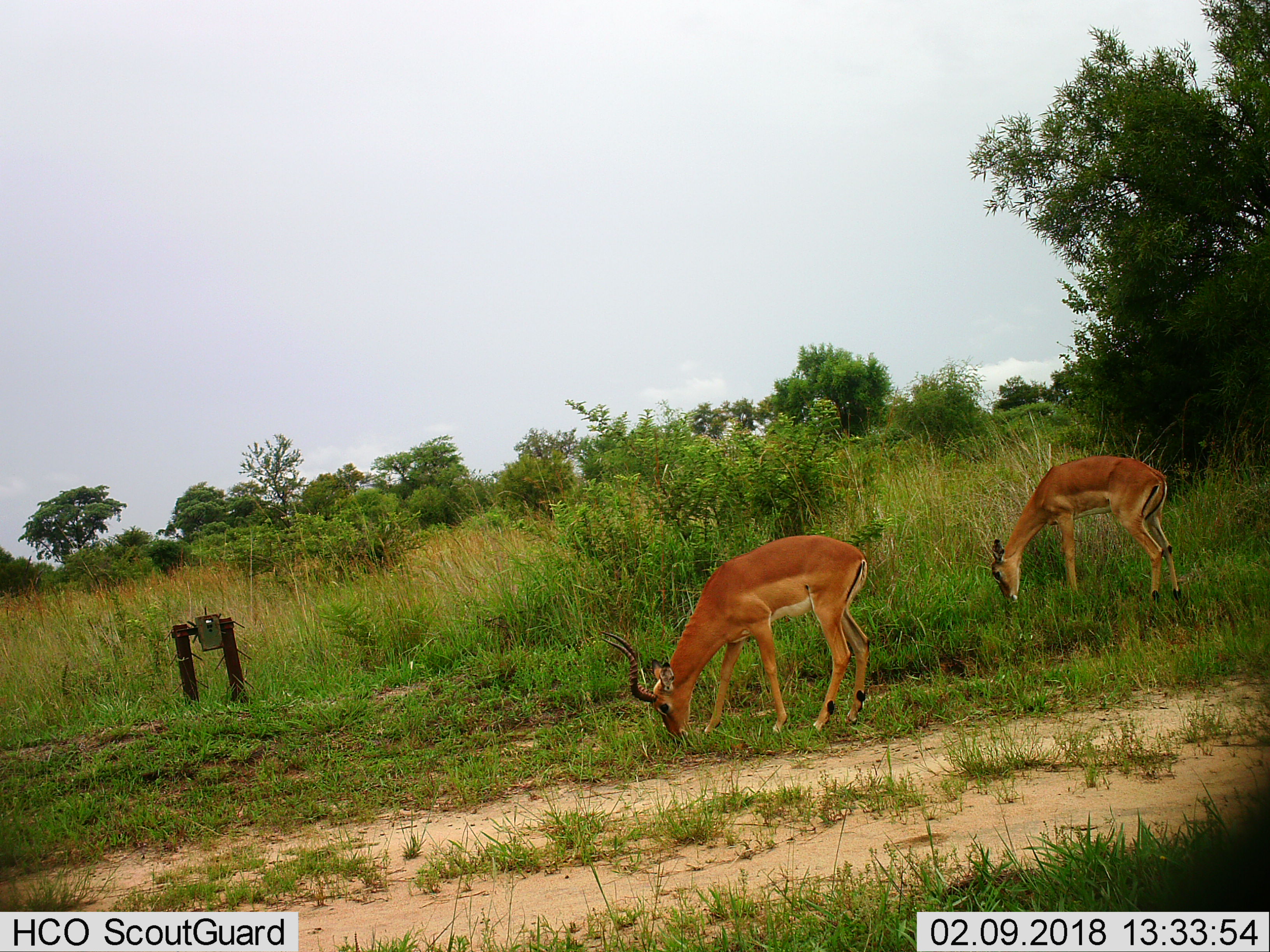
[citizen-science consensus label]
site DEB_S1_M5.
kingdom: Animalia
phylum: Chordata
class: Mammalia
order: Artiodactyla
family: Bovidae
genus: Aepyceros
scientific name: Aepyceros melampus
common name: impala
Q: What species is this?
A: Impala (Aepyceros melampus).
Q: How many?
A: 2.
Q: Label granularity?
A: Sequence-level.